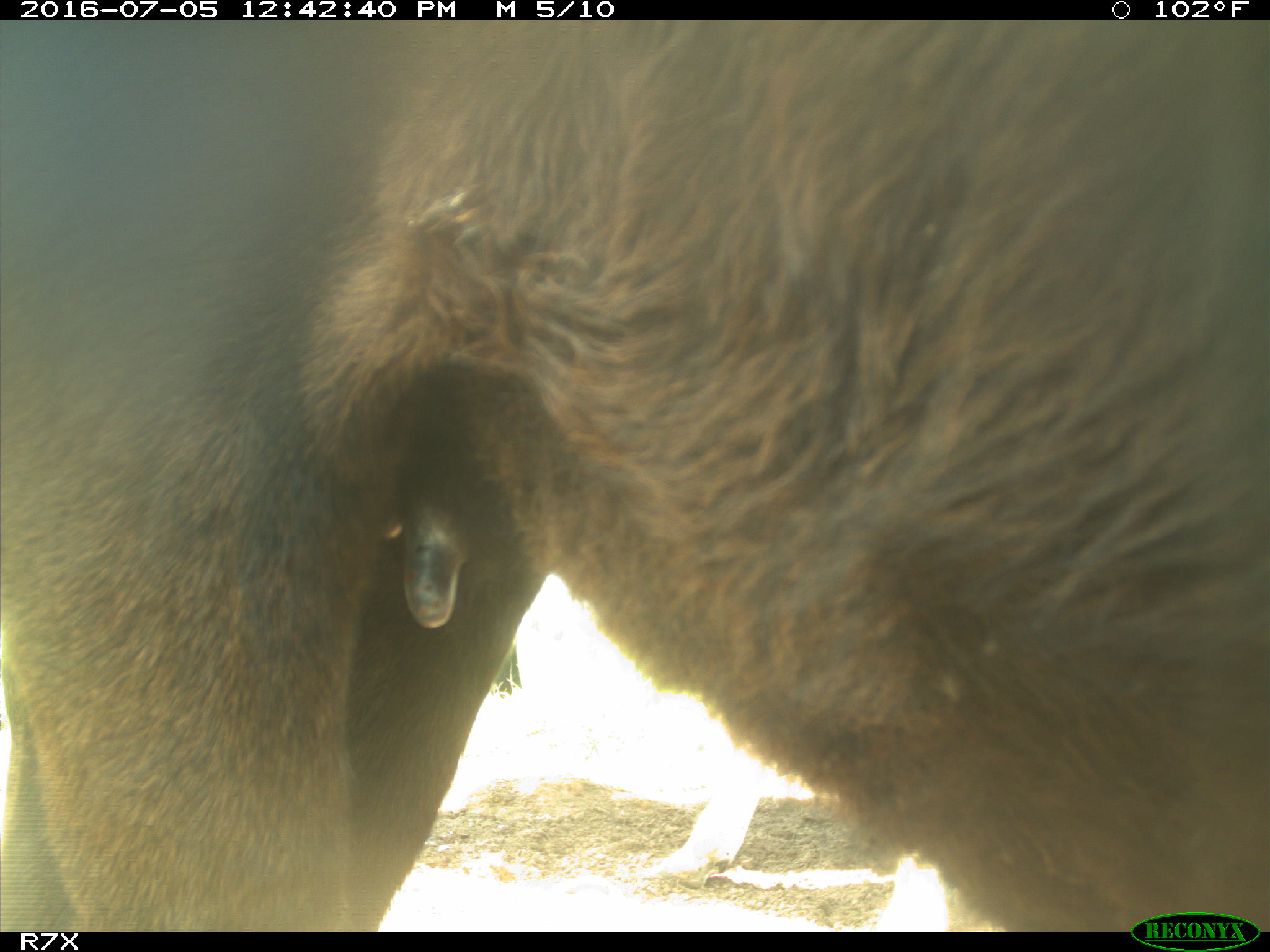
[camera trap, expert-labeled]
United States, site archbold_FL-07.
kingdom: Animalia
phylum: Chordata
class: Mammalia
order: Artiodactyla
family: Bovidae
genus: Bos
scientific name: Bos taurus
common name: domestic cow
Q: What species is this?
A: Bos taurus (domestic cow).